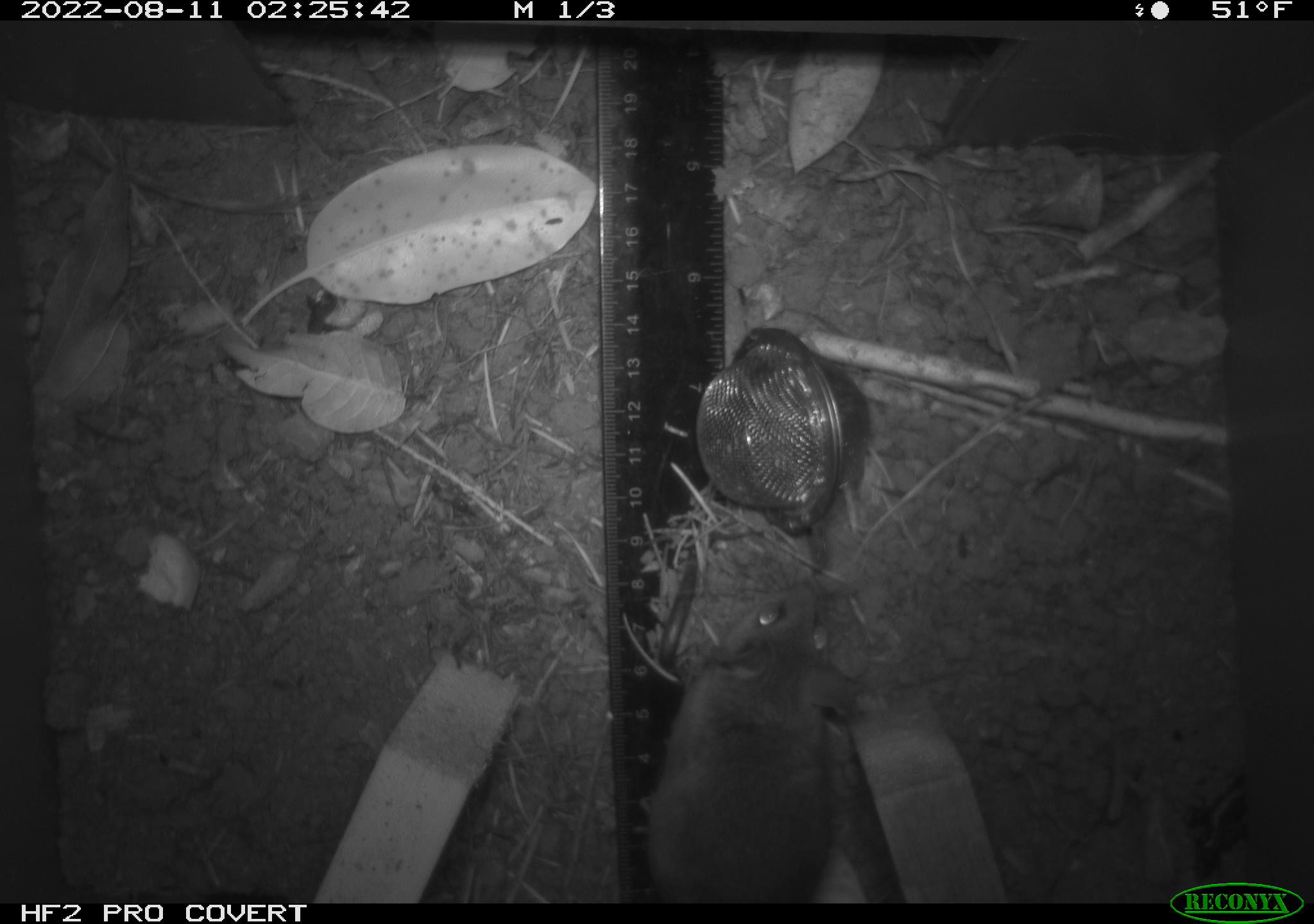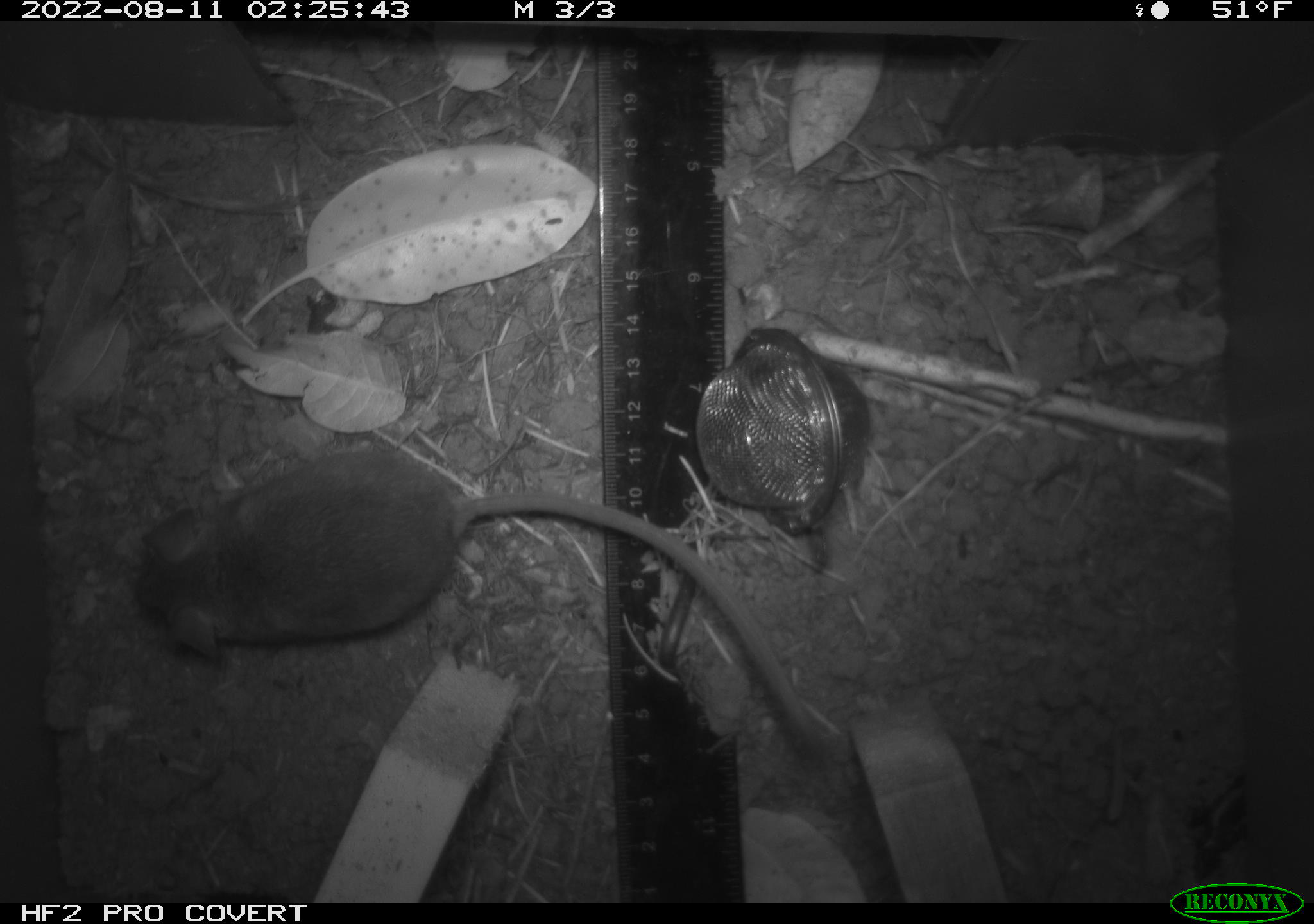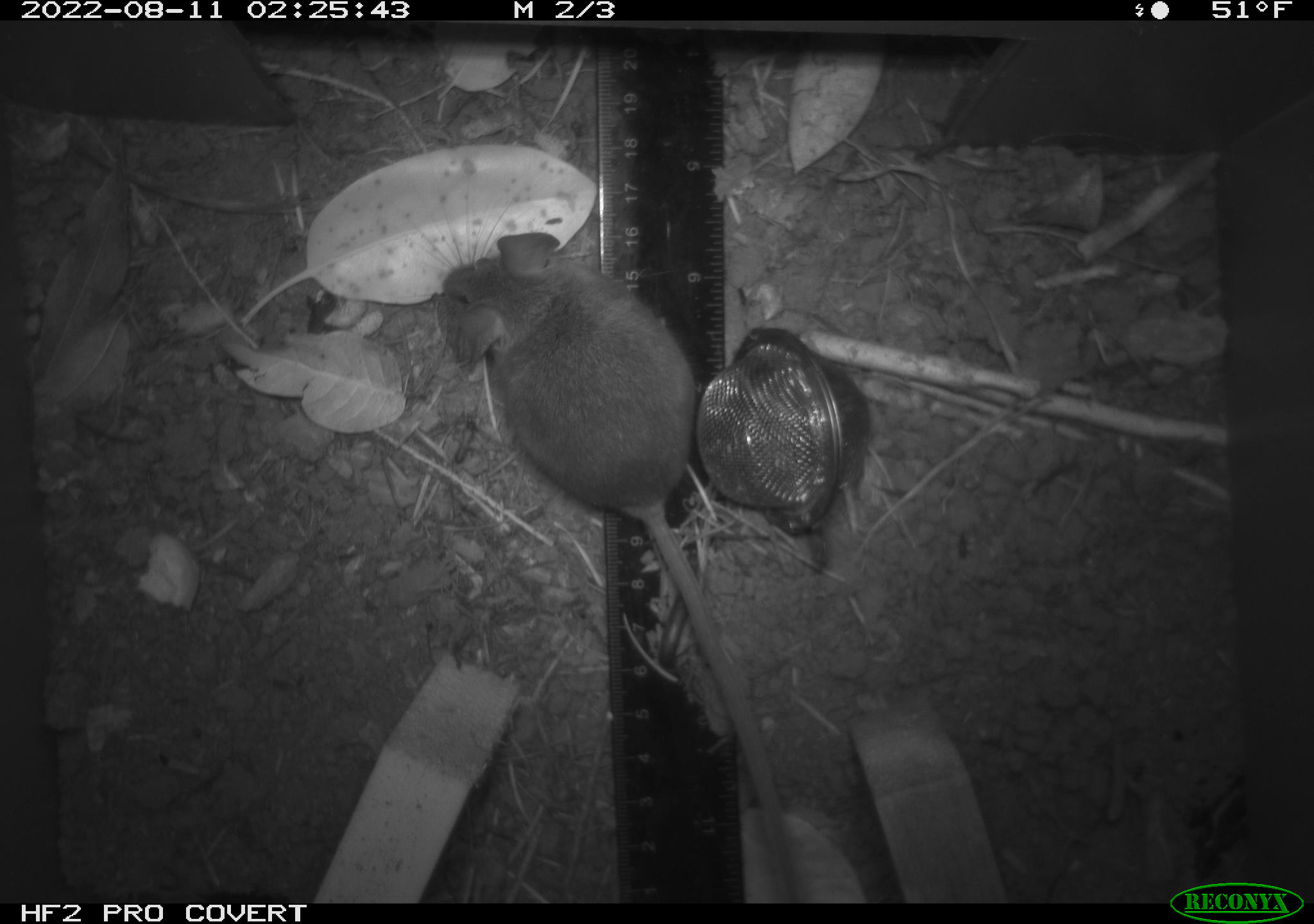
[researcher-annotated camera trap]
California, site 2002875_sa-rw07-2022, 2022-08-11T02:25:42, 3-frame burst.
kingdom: Animalia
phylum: Chordata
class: Mammalia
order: Rodentia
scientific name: Rodentia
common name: mouse species